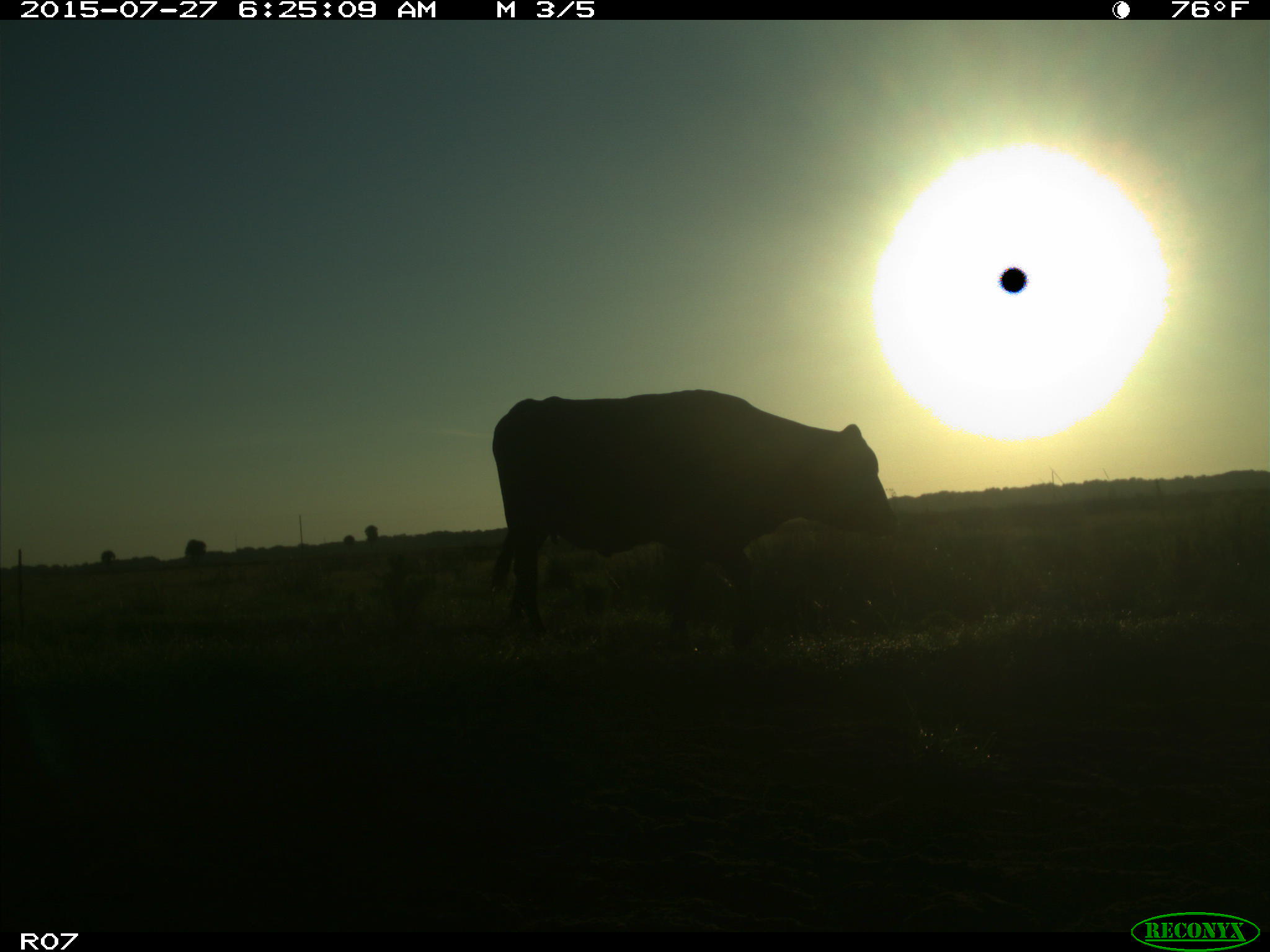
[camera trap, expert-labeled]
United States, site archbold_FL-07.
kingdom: Animalia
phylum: Chordata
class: Mammalia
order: Artiodactyla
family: Bovidae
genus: Bos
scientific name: Bos taurus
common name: domestic cow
Bos taurus (domestic cow).